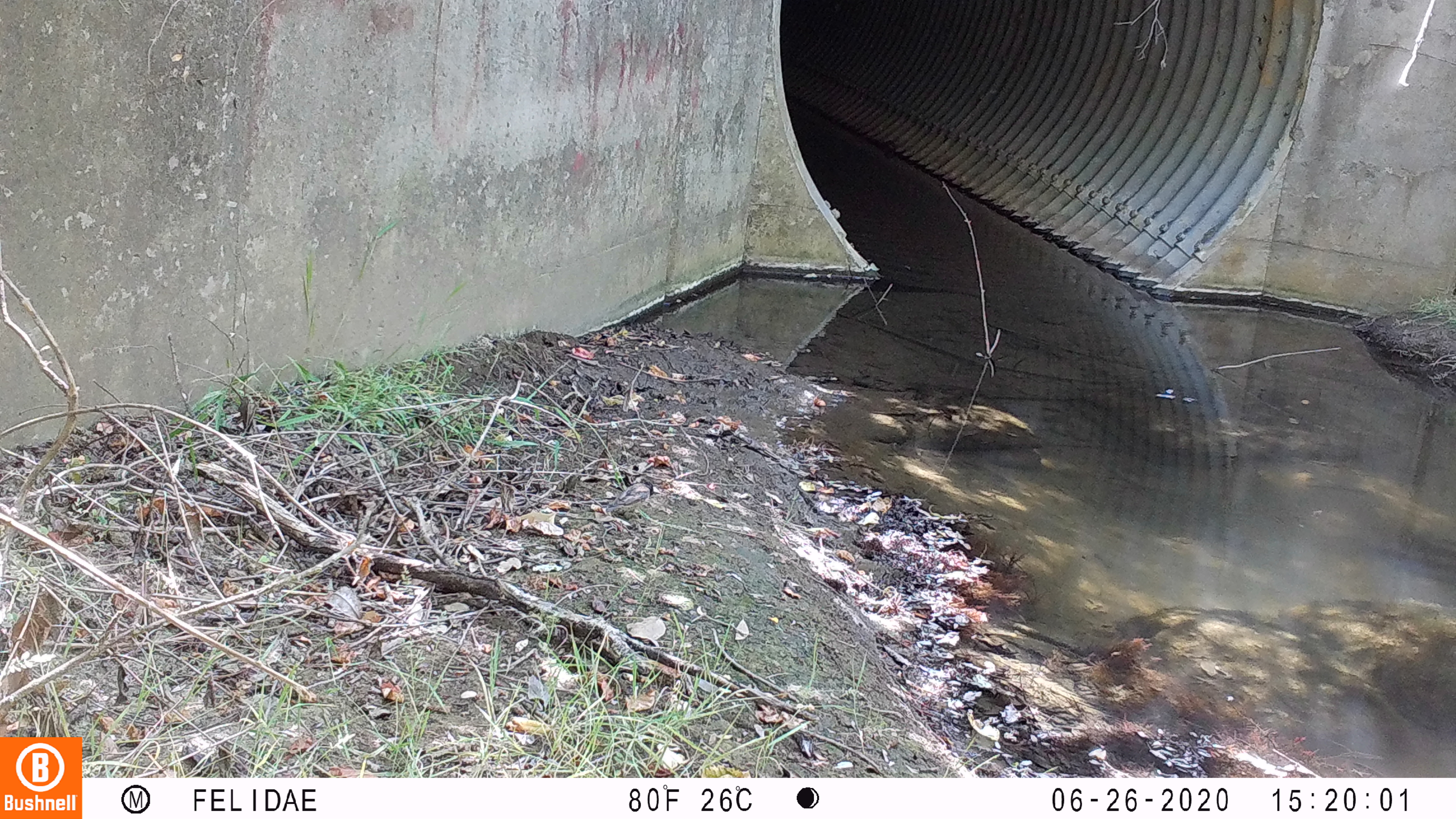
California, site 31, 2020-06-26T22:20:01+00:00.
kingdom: Animalia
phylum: Chordata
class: Aves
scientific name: Aves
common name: bird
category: unknown bird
Unknown bird (bird) (Aves).